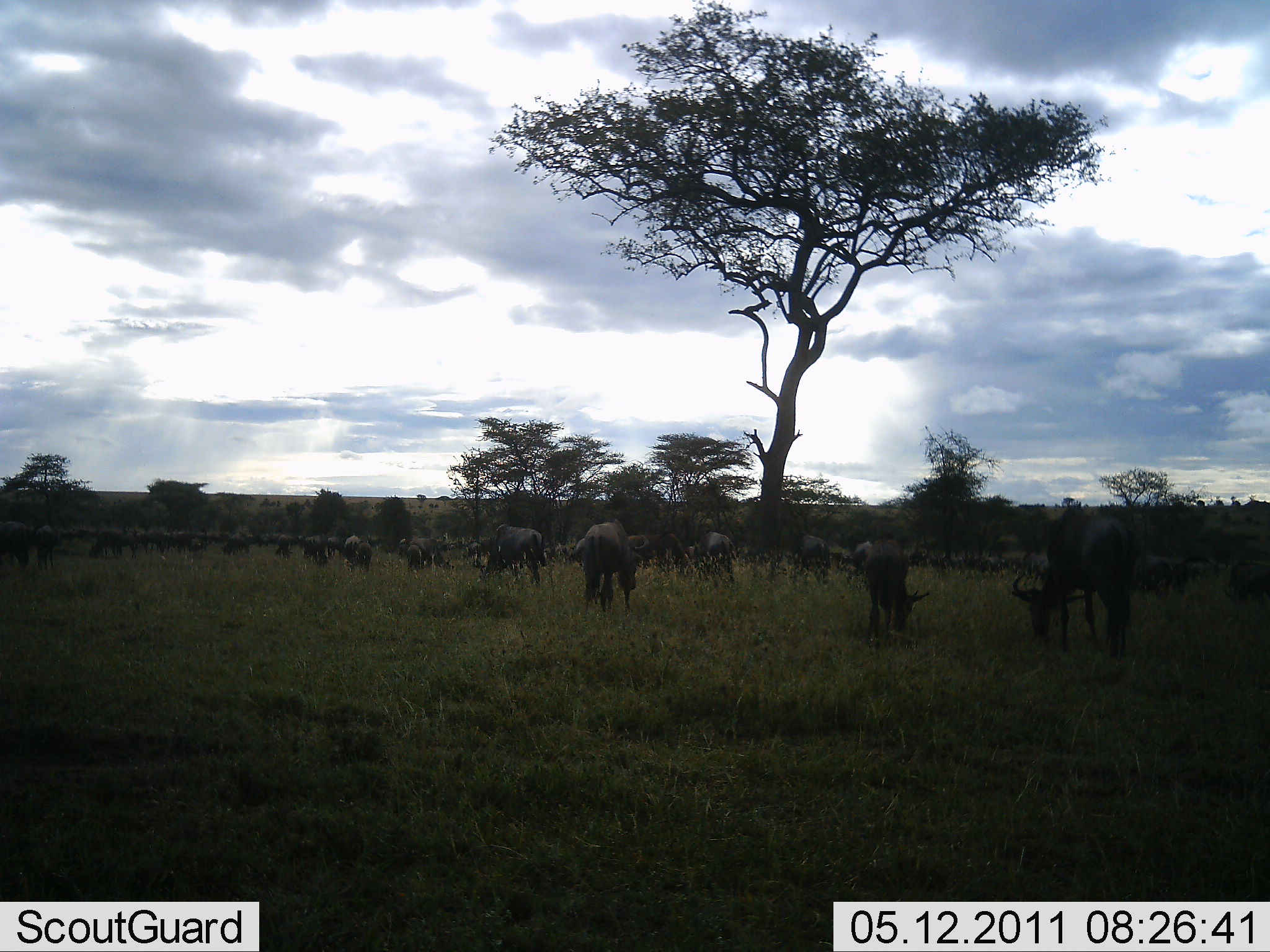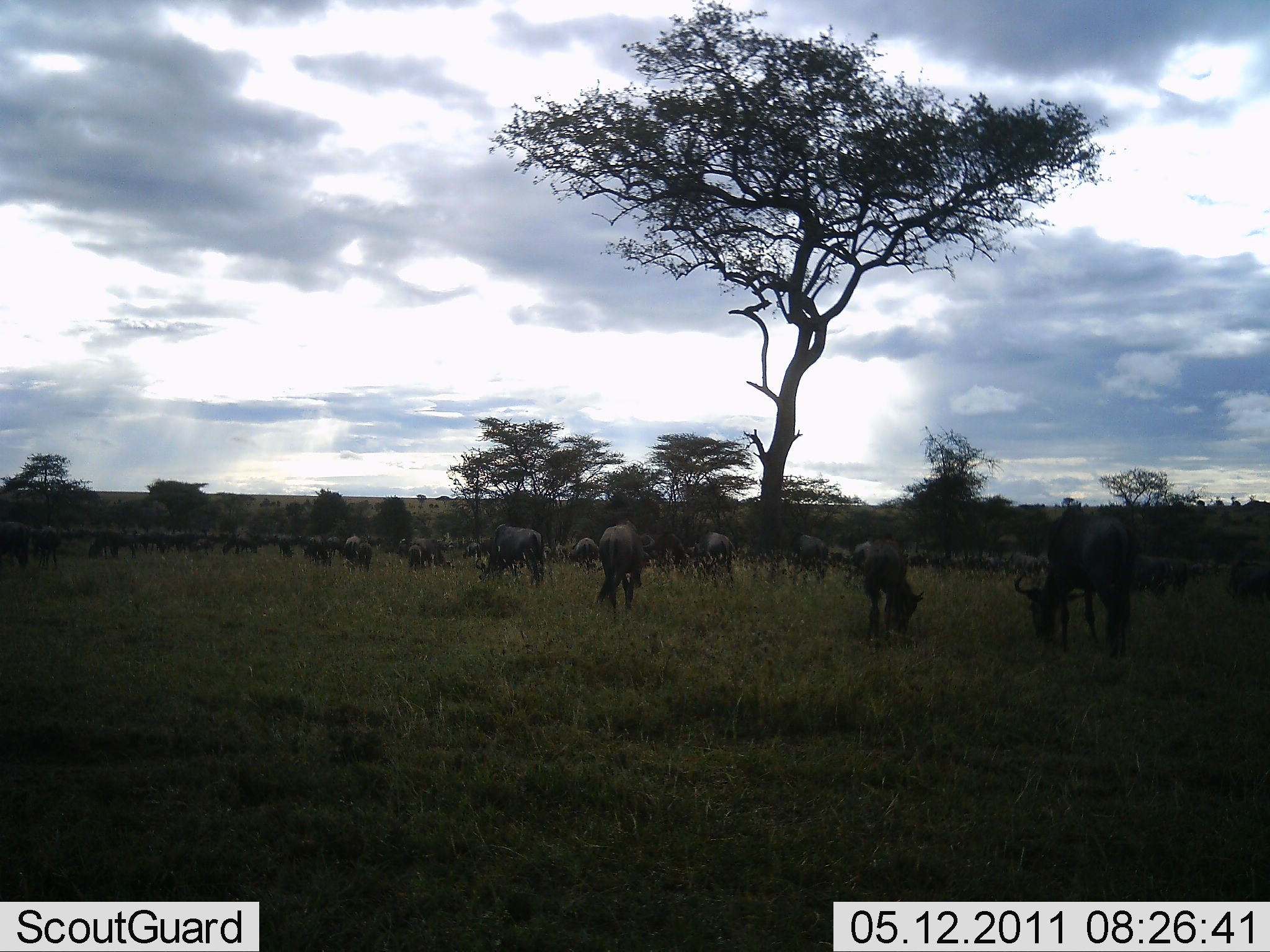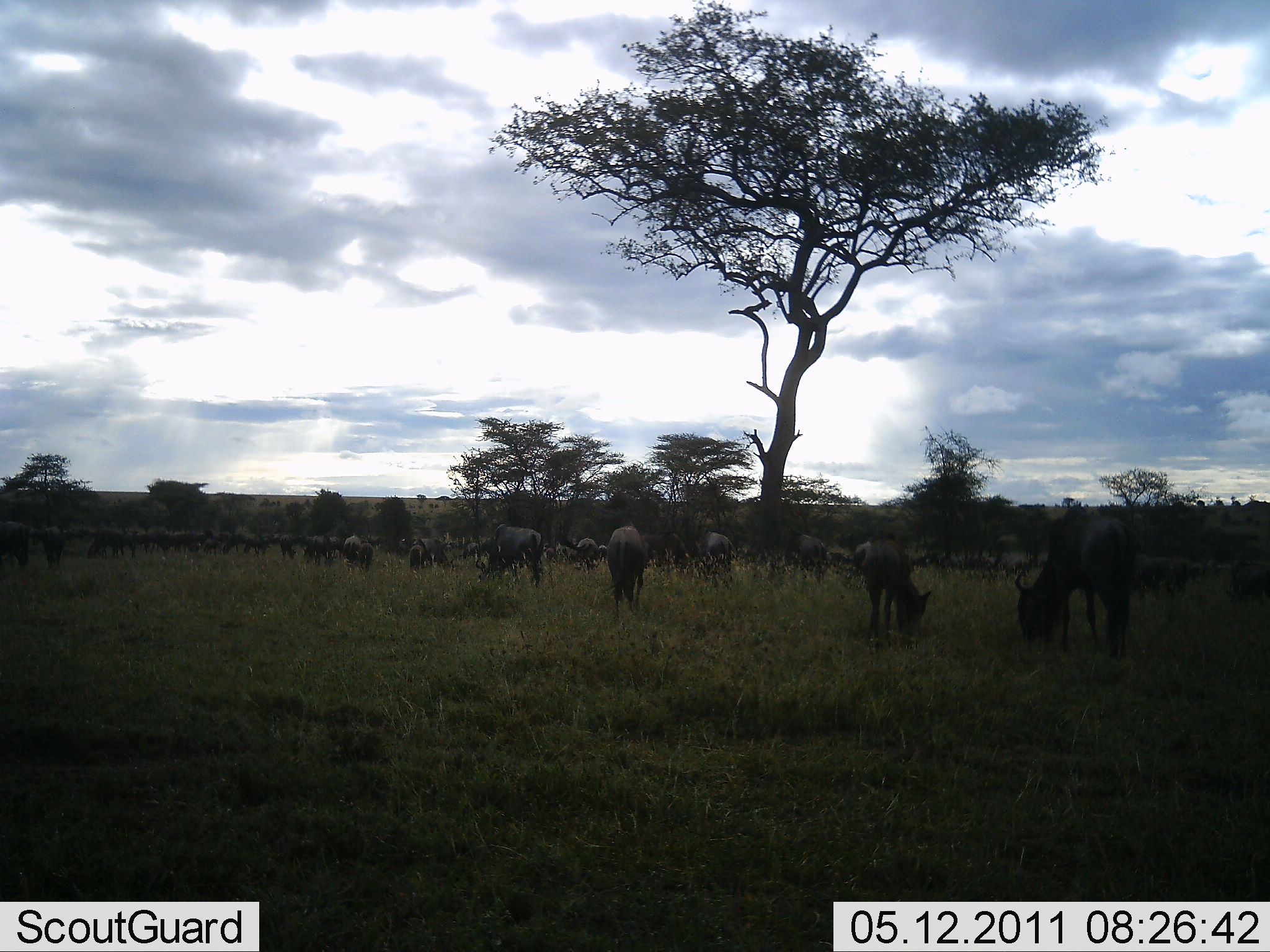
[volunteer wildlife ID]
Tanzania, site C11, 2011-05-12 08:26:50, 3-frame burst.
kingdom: Animalia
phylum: Chordata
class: Mammalia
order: Artiodactyla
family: Bovidae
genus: Connochaetes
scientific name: Connochaetes taurinus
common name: blue wildebeest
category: wildebeest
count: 11-50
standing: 36%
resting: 0%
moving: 0%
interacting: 0%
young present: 0%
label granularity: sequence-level